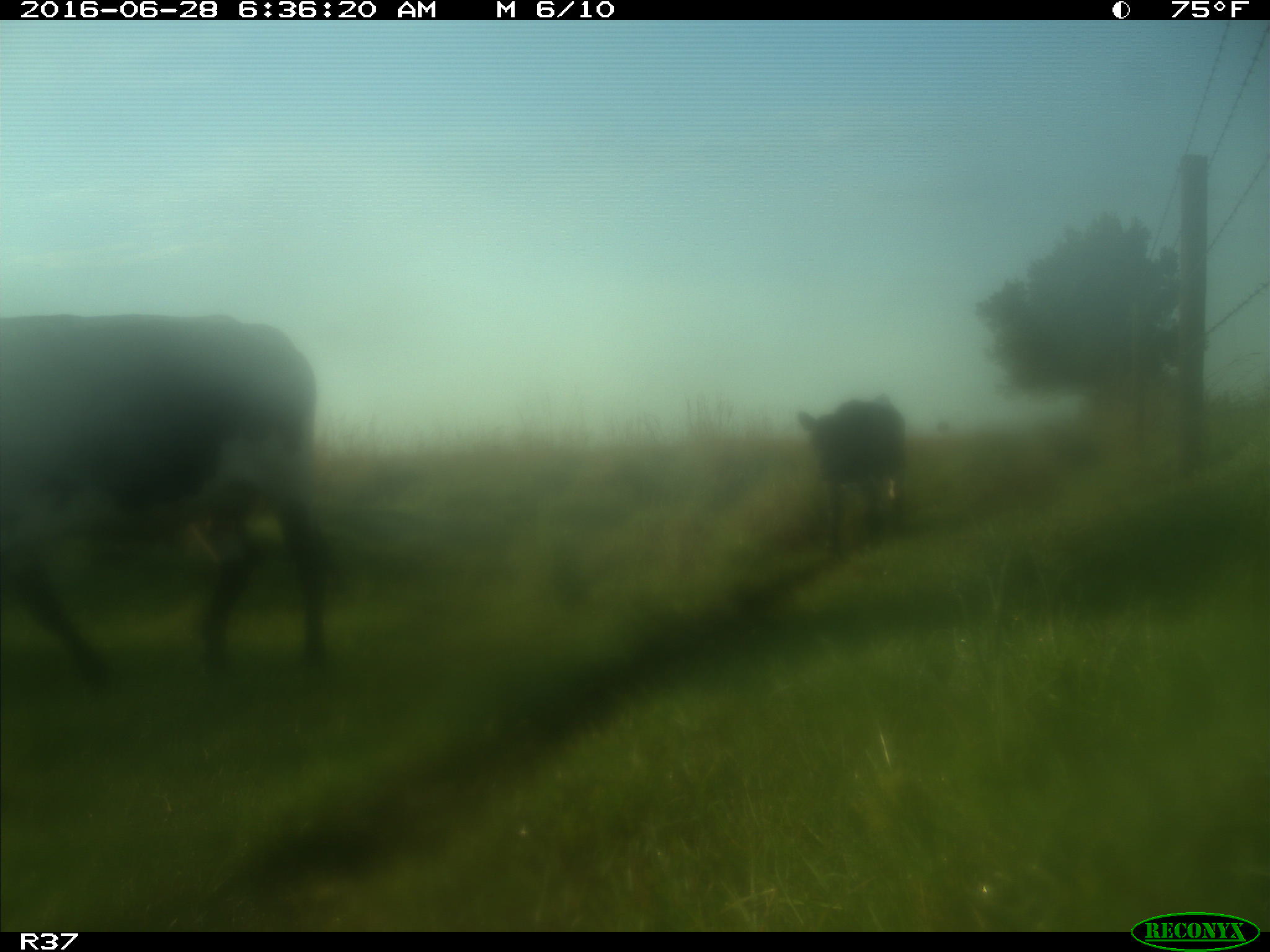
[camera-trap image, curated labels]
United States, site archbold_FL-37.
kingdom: Animalia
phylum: Chordata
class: Mammalia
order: Artiodactyla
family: Bovidae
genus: Bos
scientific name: Bos taurus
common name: domestic cow